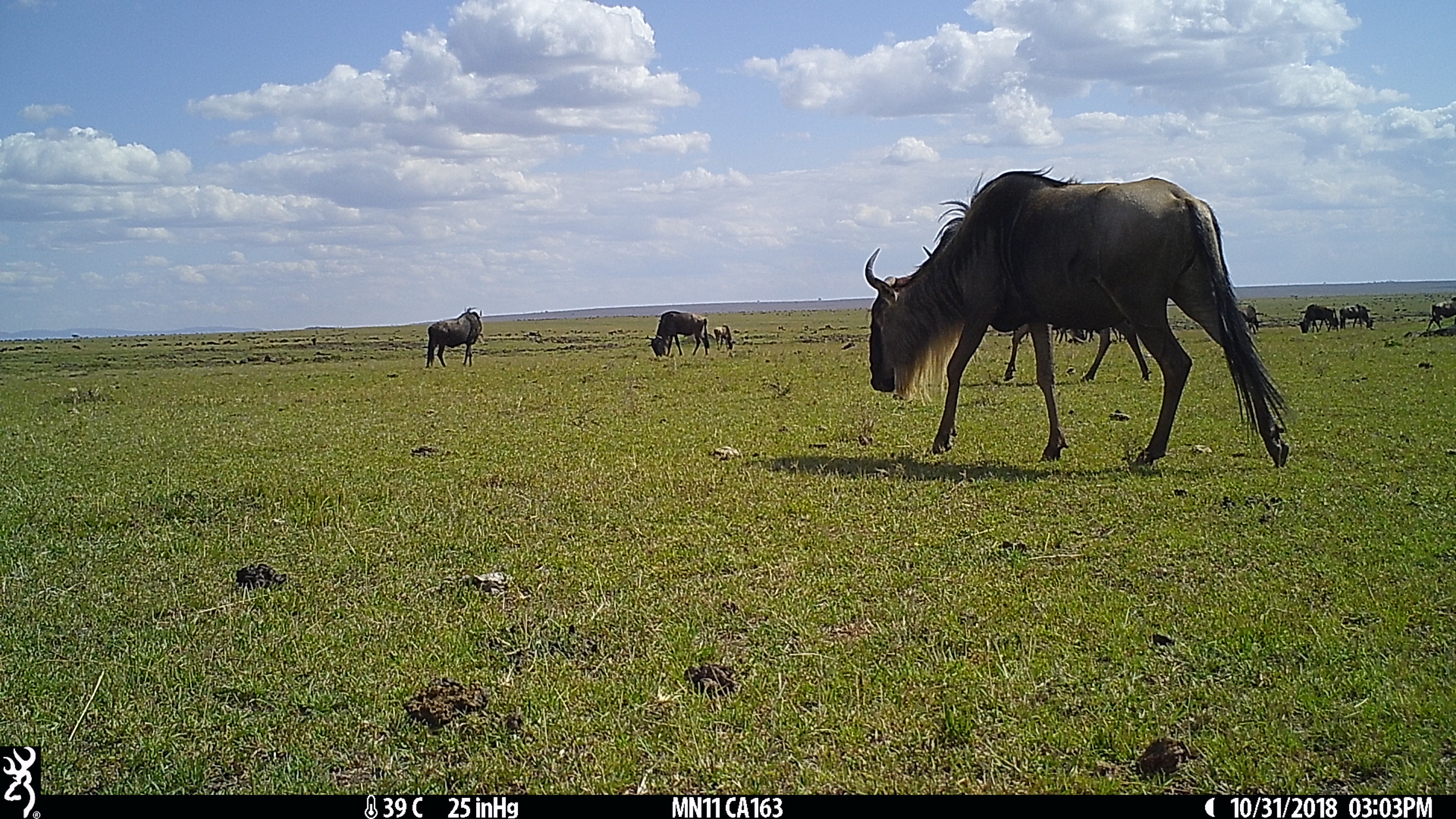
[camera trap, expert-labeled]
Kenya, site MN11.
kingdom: Animalia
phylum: Chordata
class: Mammalia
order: Artiodactyla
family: Bovidae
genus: Connochaetes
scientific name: Connochaetes taurinus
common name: blue wildebeest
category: wildebeest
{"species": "wildebeest (blue wildebeest) (Connochaetes taurinus)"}